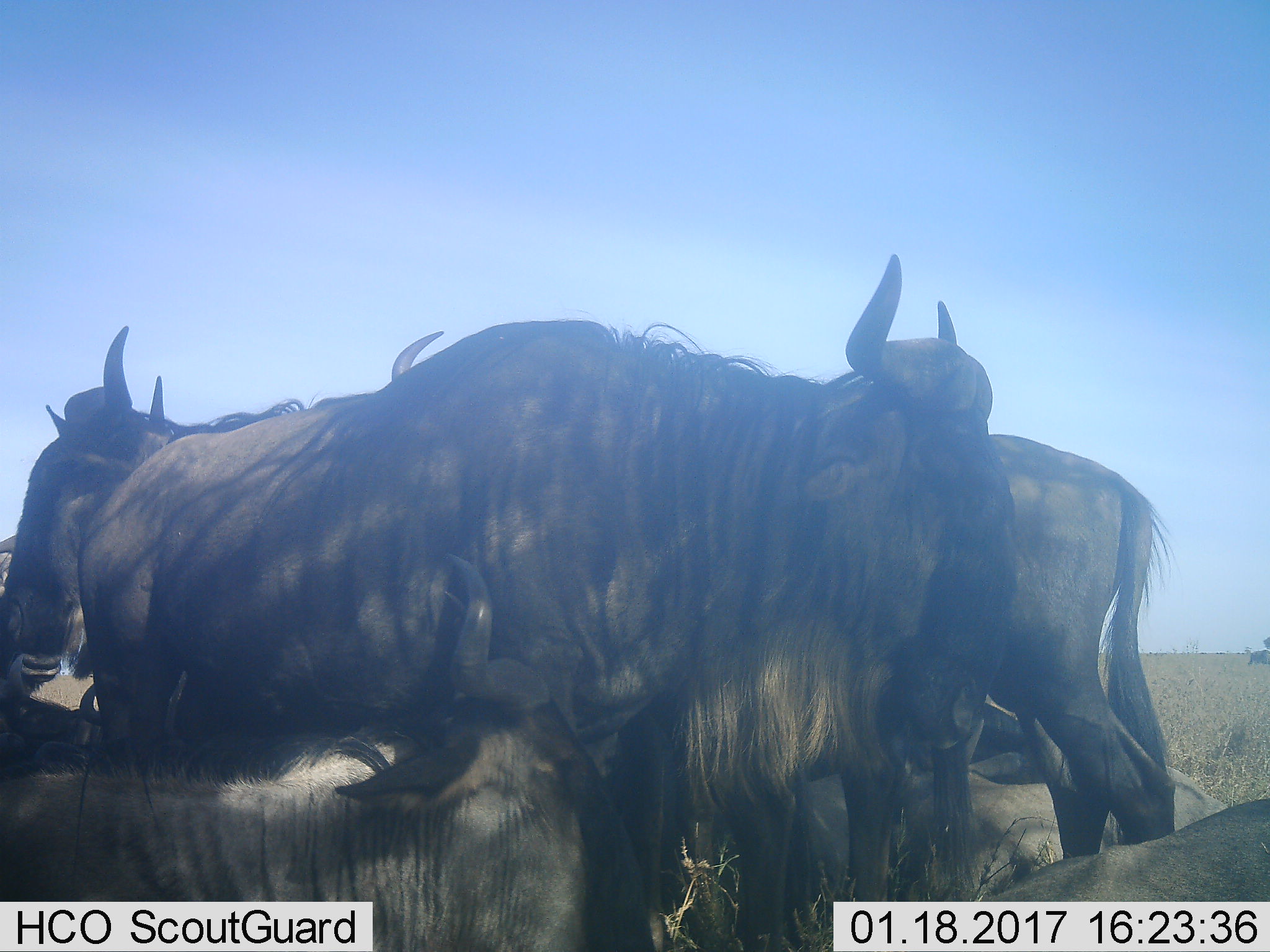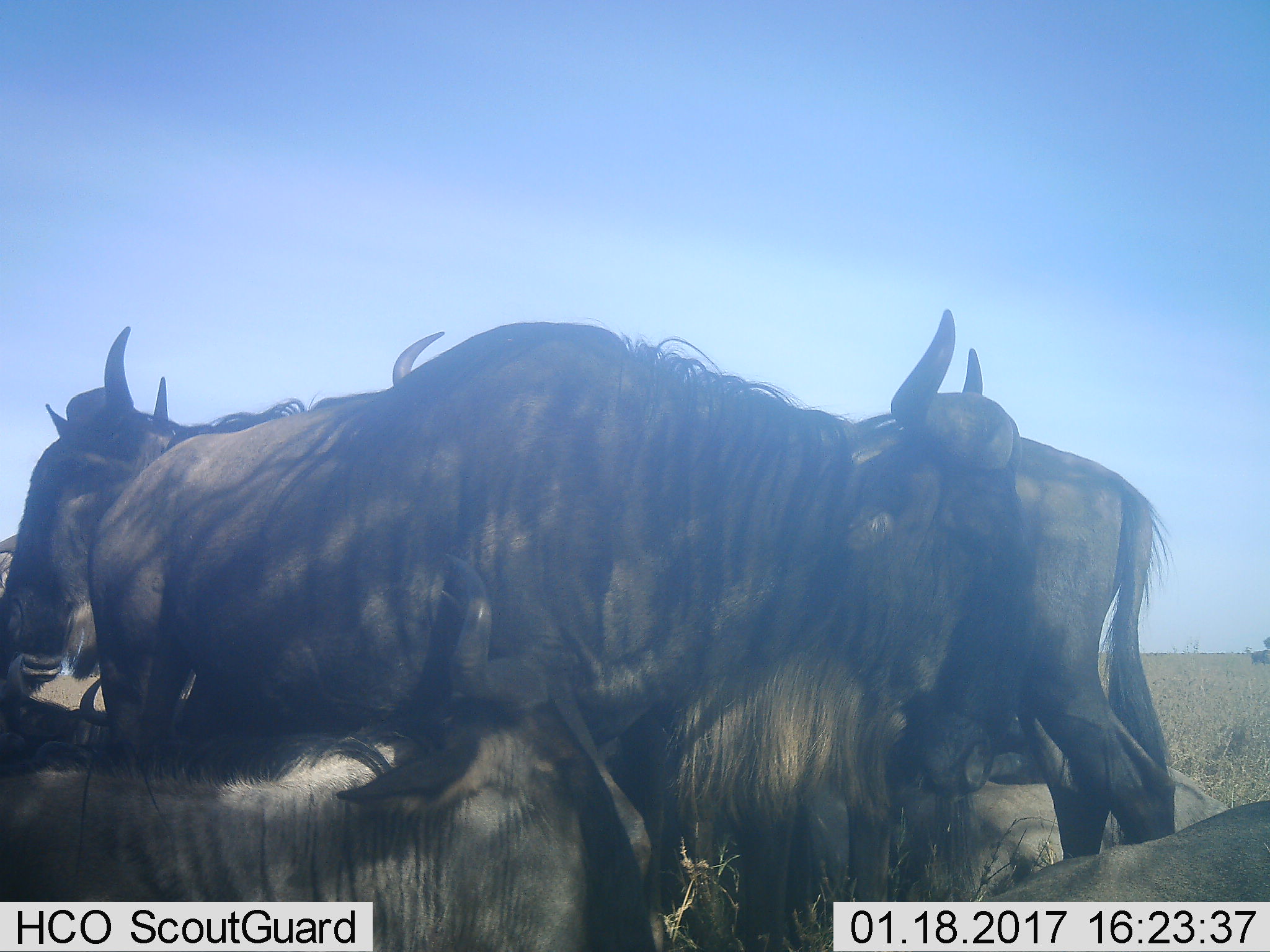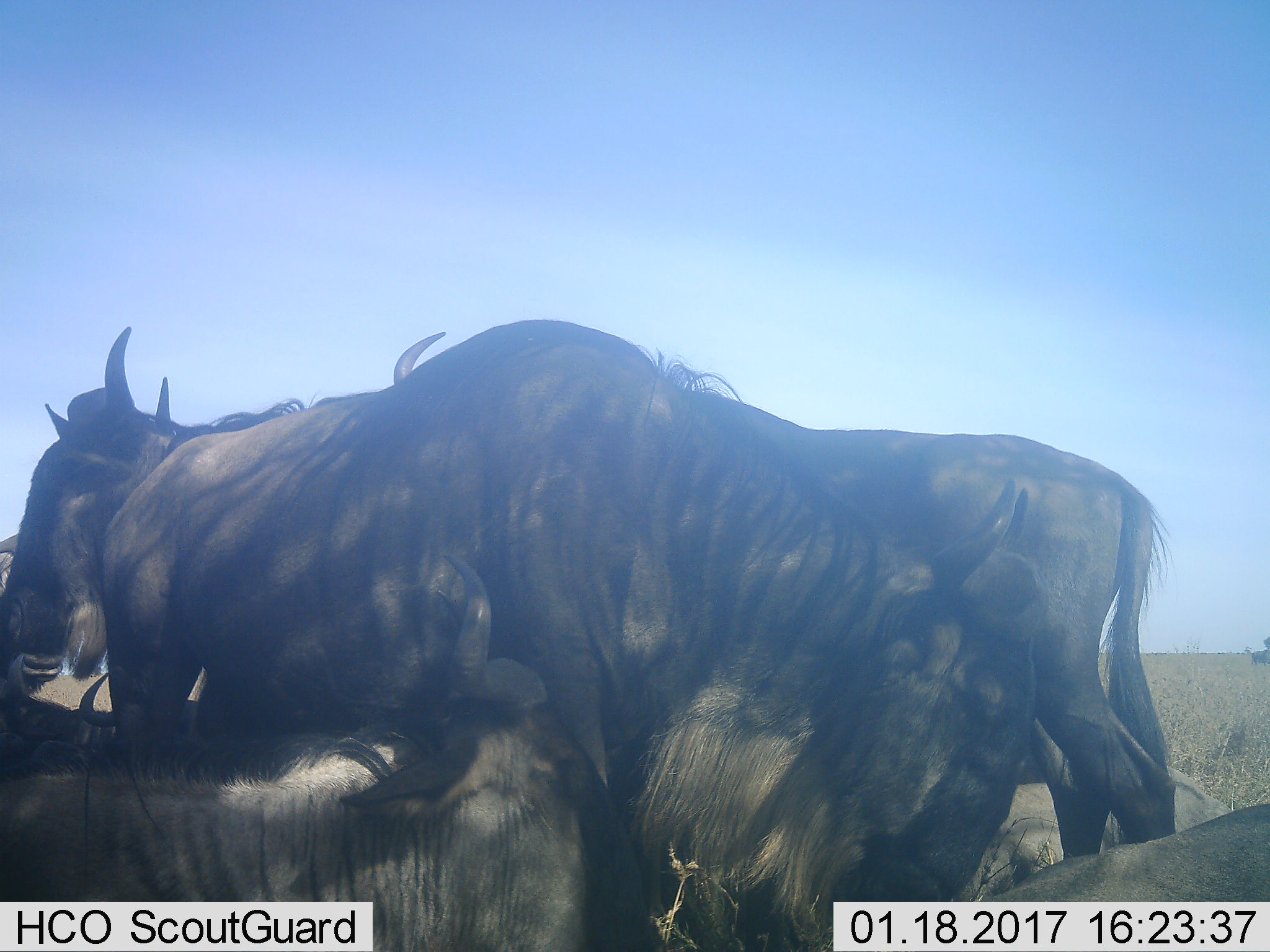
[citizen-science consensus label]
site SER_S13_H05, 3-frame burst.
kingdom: Animalia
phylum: Chordata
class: Mammalia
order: Artiodactyla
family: Bovidae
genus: Connochaetes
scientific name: Connochaetes taurinus taurinus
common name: blue wildebeest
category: wildebeestblue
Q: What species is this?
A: Wildebeestblue (blue wildebeest) (Connochaetes taurinus taurinus).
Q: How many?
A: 7.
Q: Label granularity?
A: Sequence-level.